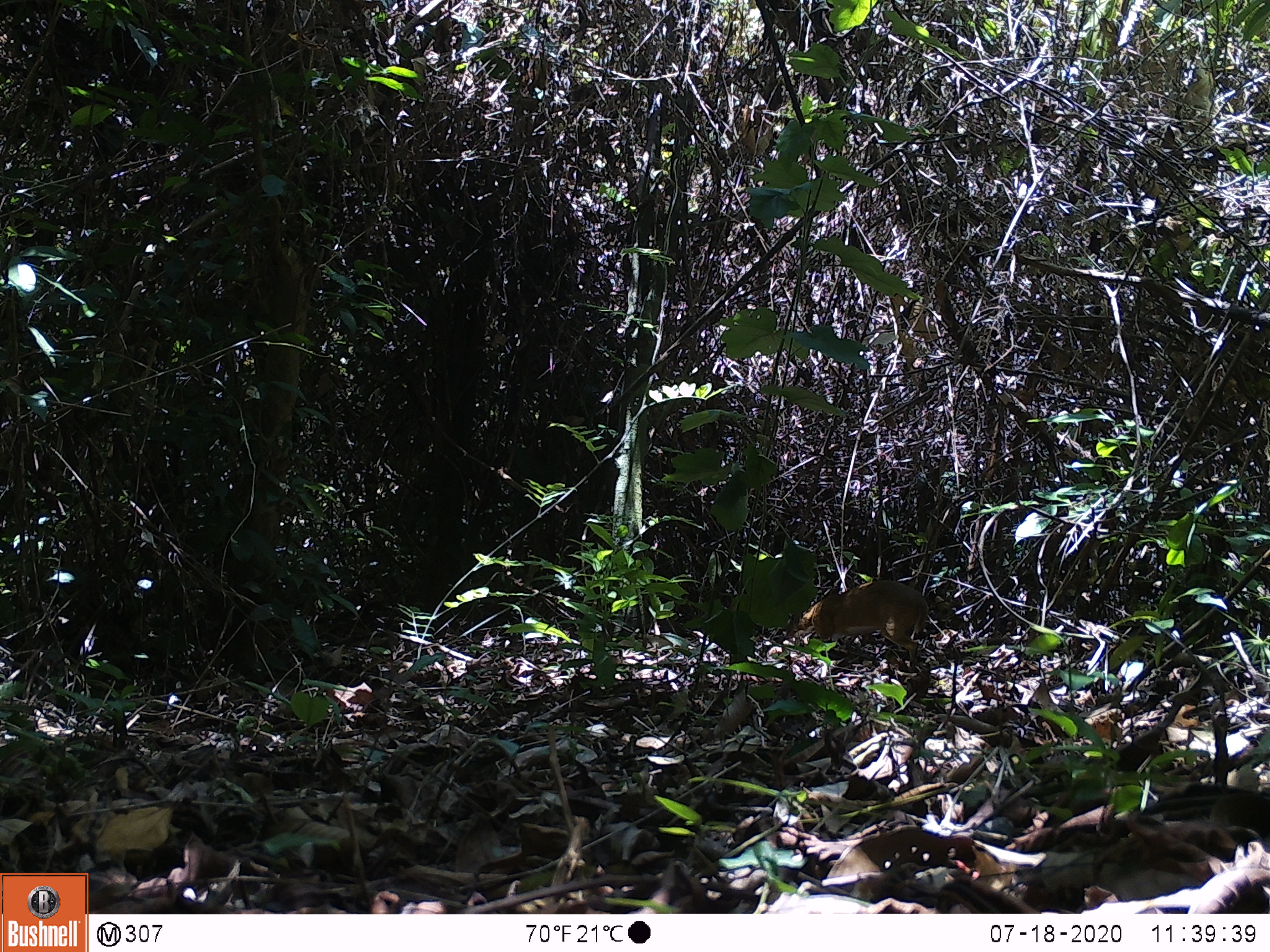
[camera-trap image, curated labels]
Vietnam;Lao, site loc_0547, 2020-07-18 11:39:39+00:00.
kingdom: Animalia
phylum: Chordata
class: Mammalia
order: Artiodactyla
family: Tragulidae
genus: Moschiola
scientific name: Moschiola meminna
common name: chevrotain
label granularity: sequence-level